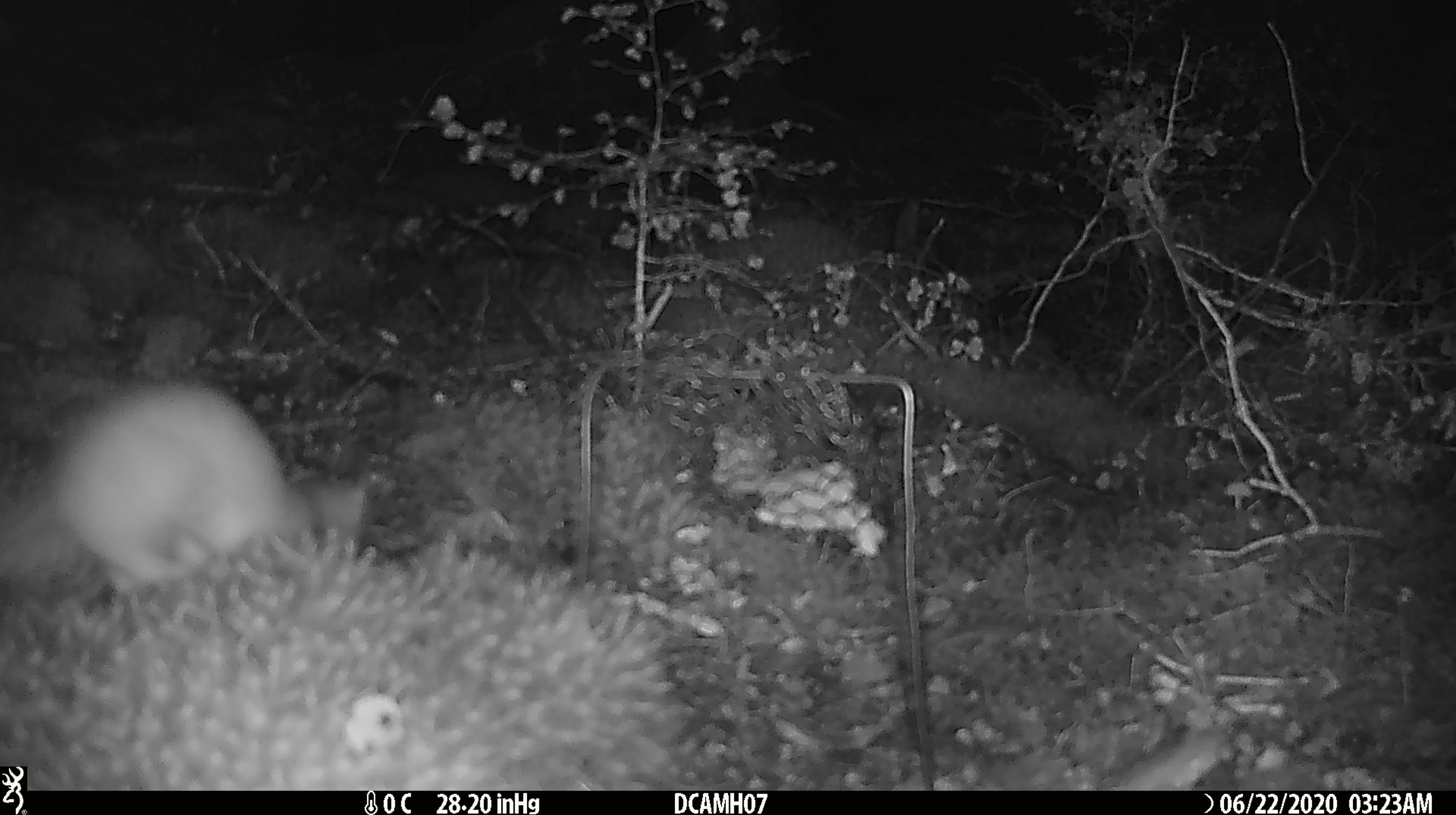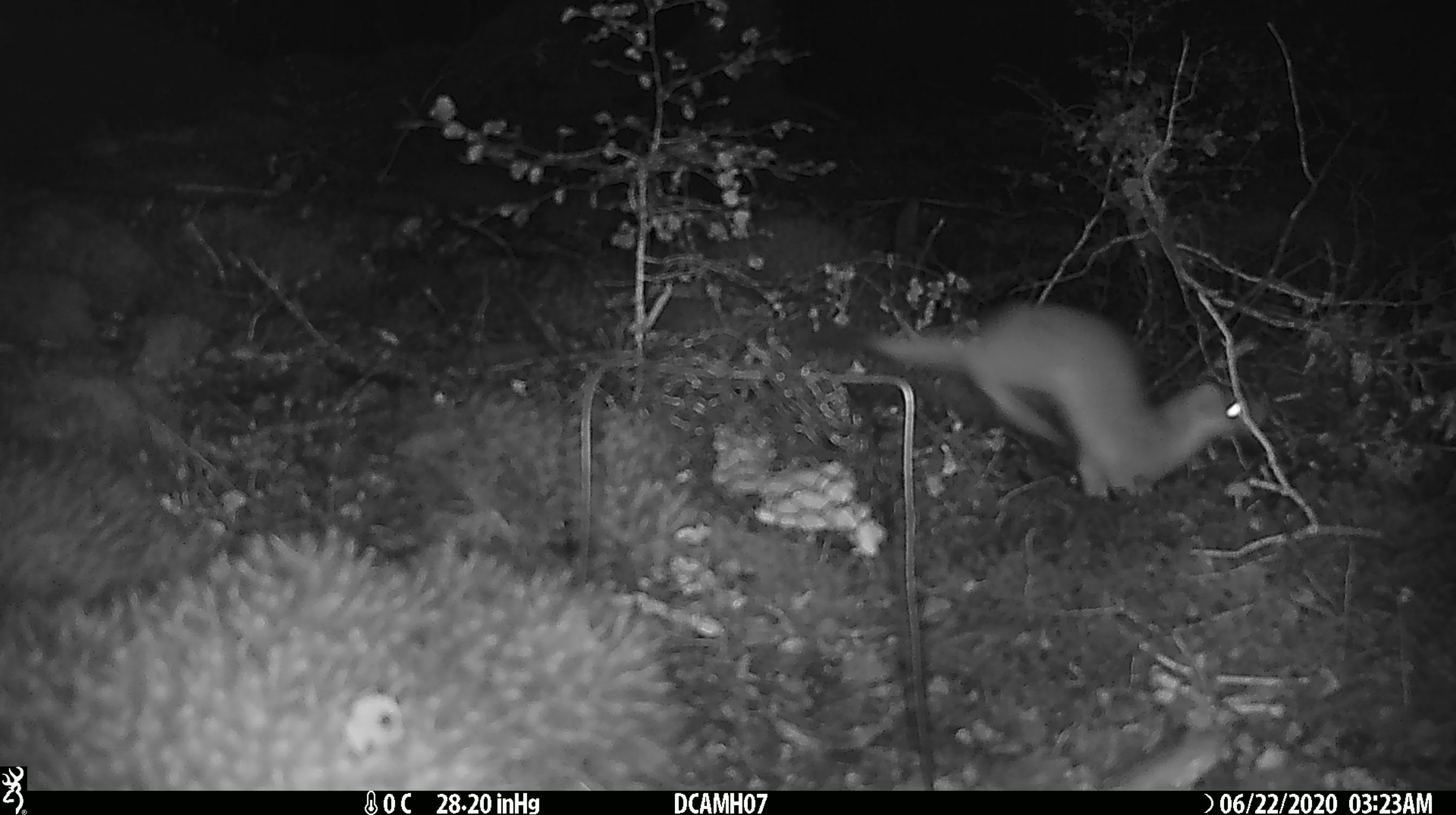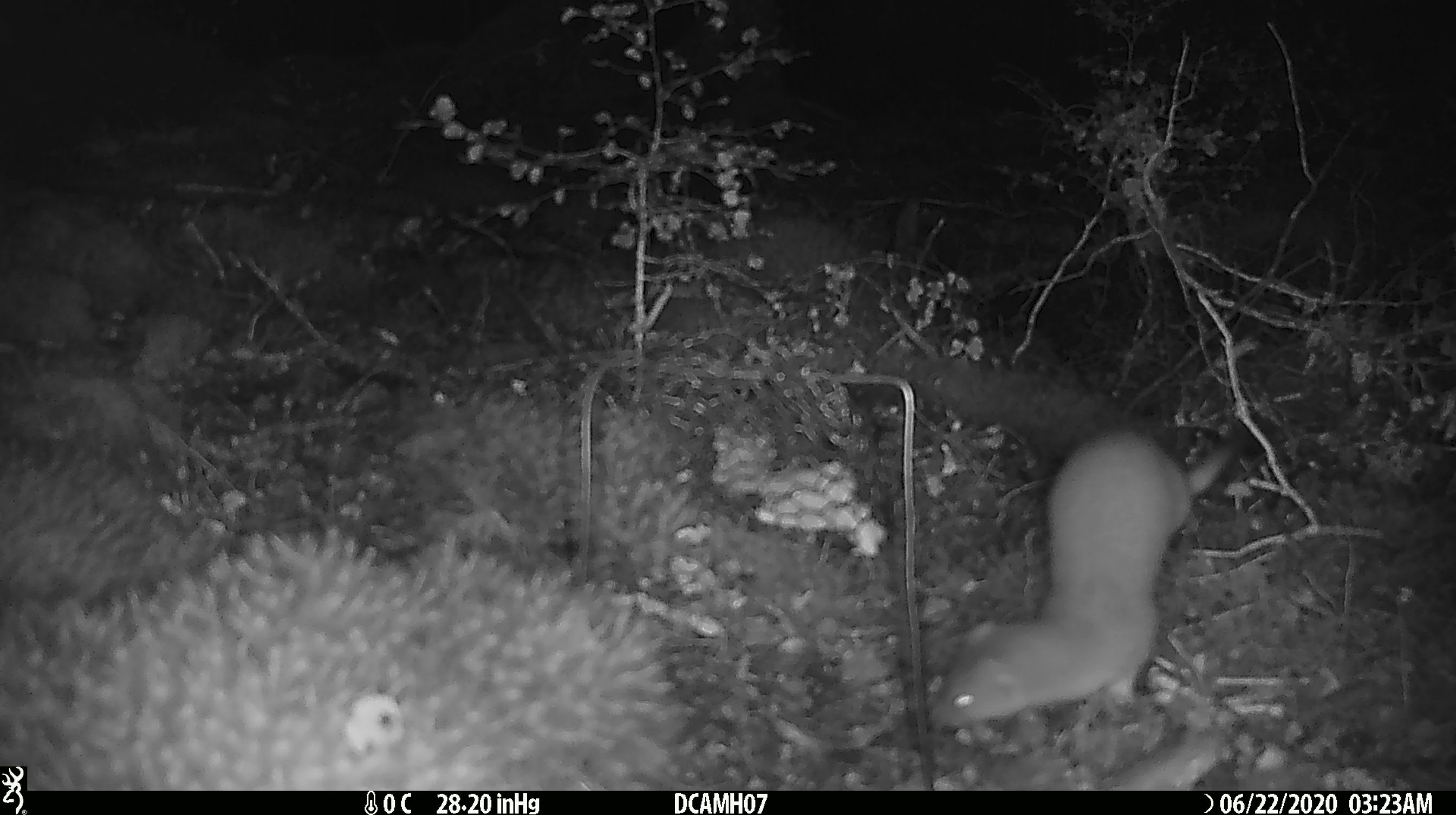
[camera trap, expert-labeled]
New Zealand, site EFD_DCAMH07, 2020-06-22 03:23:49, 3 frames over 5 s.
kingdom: Animalia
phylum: Chordata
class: Mammalia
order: Carnivora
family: Mustelidae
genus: Mustela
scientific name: Mustela erminea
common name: stoat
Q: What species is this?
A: Stoat (Mustela erminea).